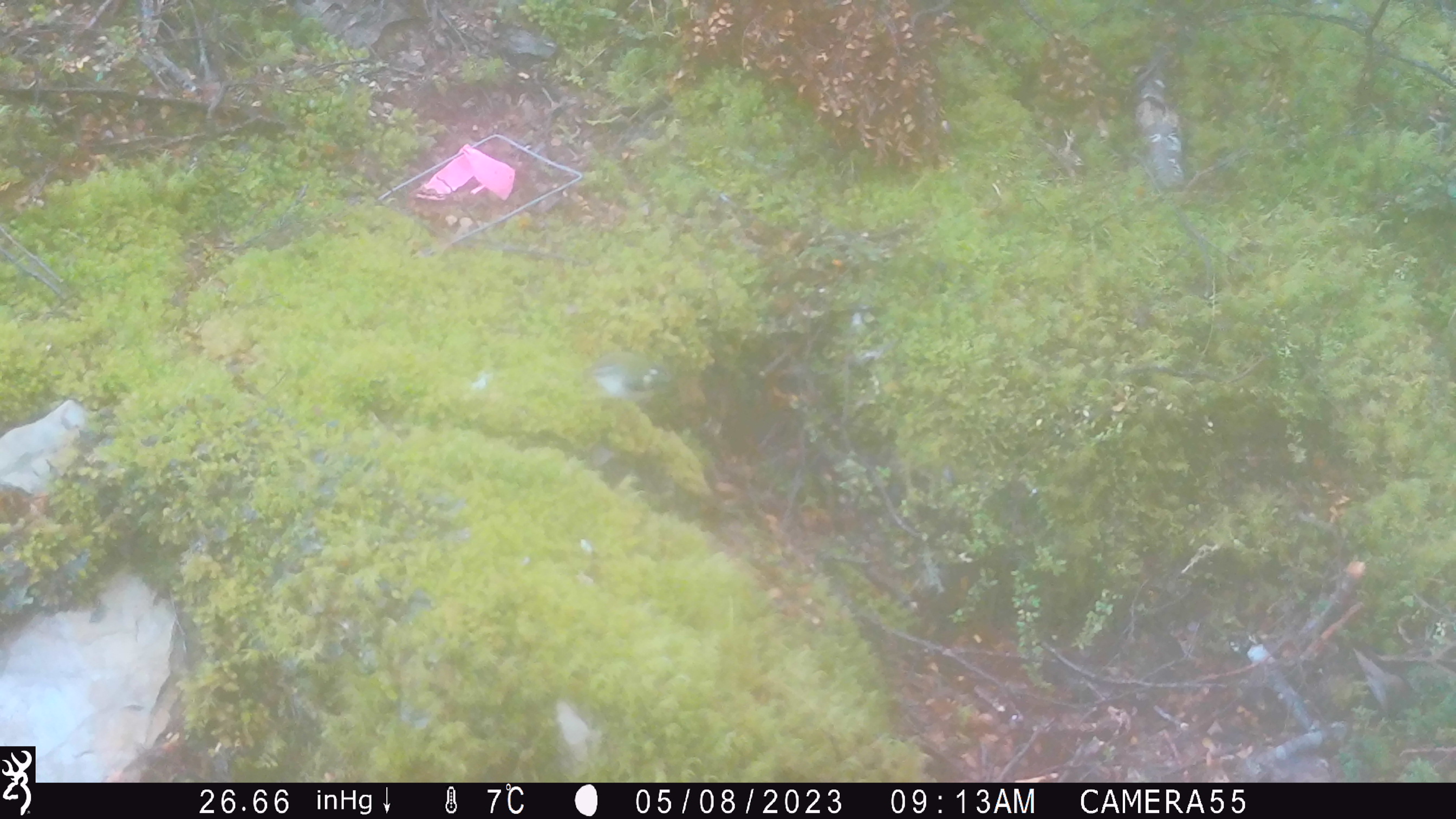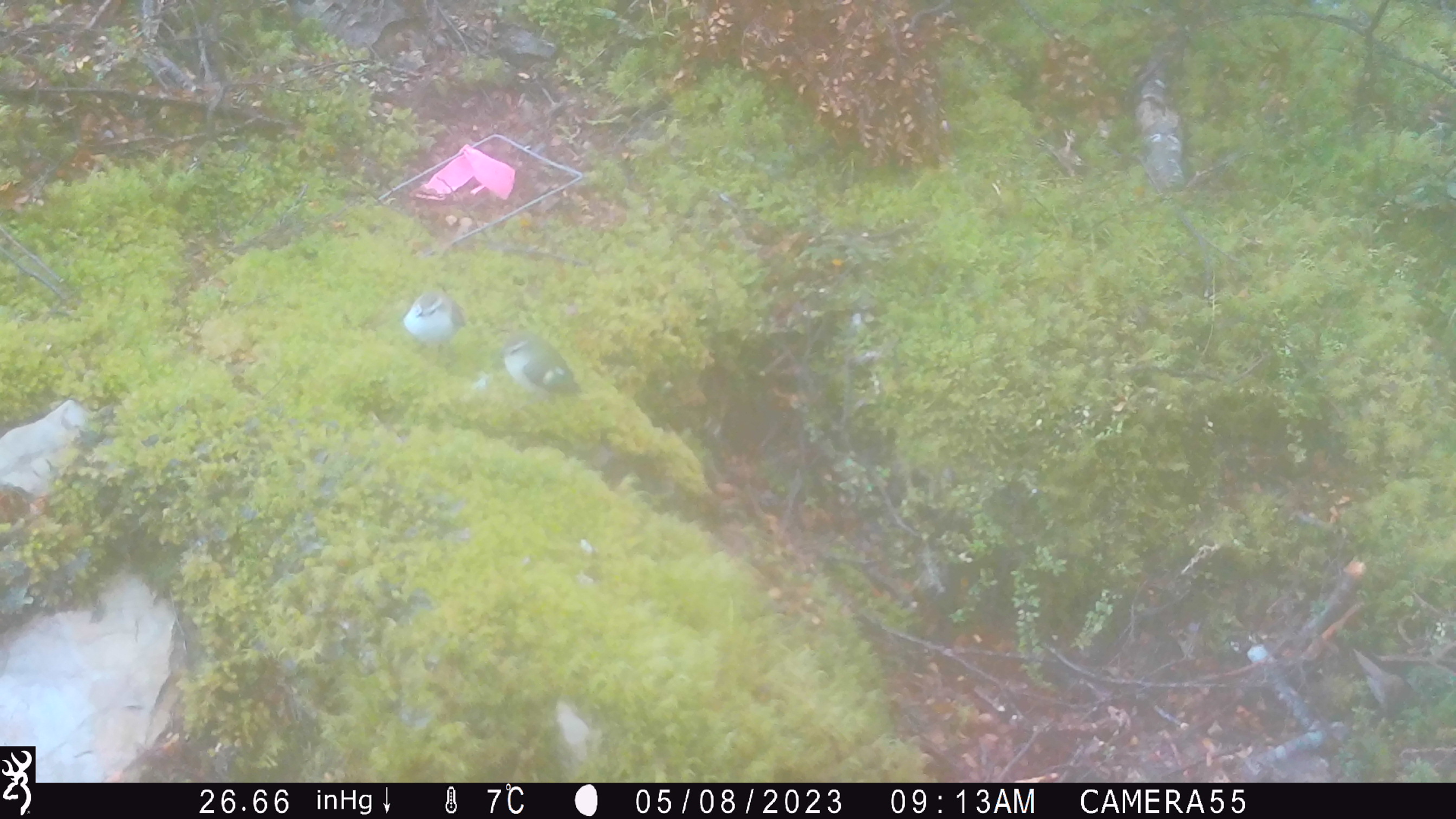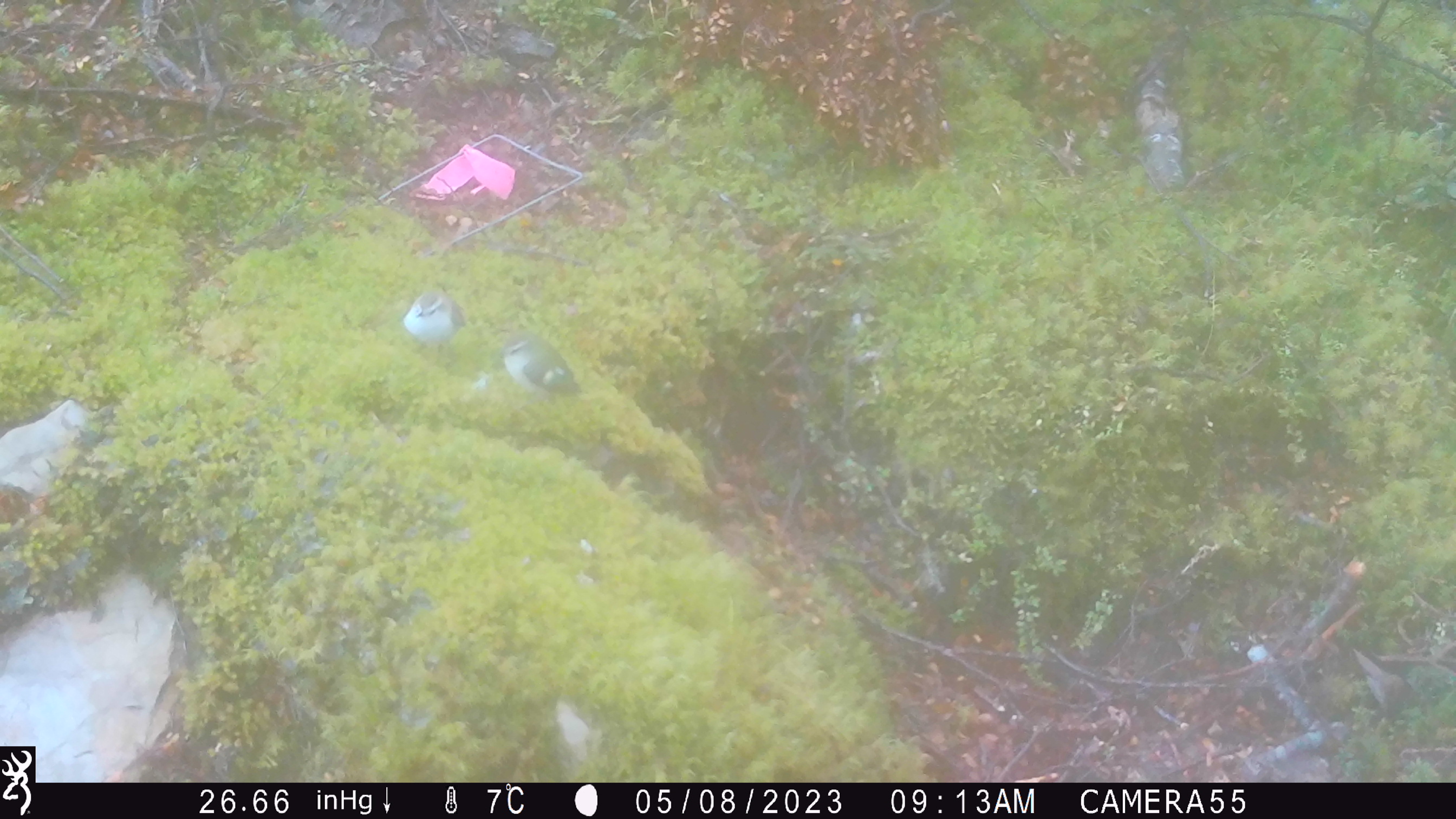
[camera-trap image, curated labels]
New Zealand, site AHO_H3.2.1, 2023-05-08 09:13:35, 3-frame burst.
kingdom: Animalia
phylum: Chordata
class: Aves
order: Passeriformes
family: Acanthisittidae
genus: Acanthisitta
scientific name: Acanthisitta chloris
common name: rifleman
Rifleman (Acanthisitta chloris).